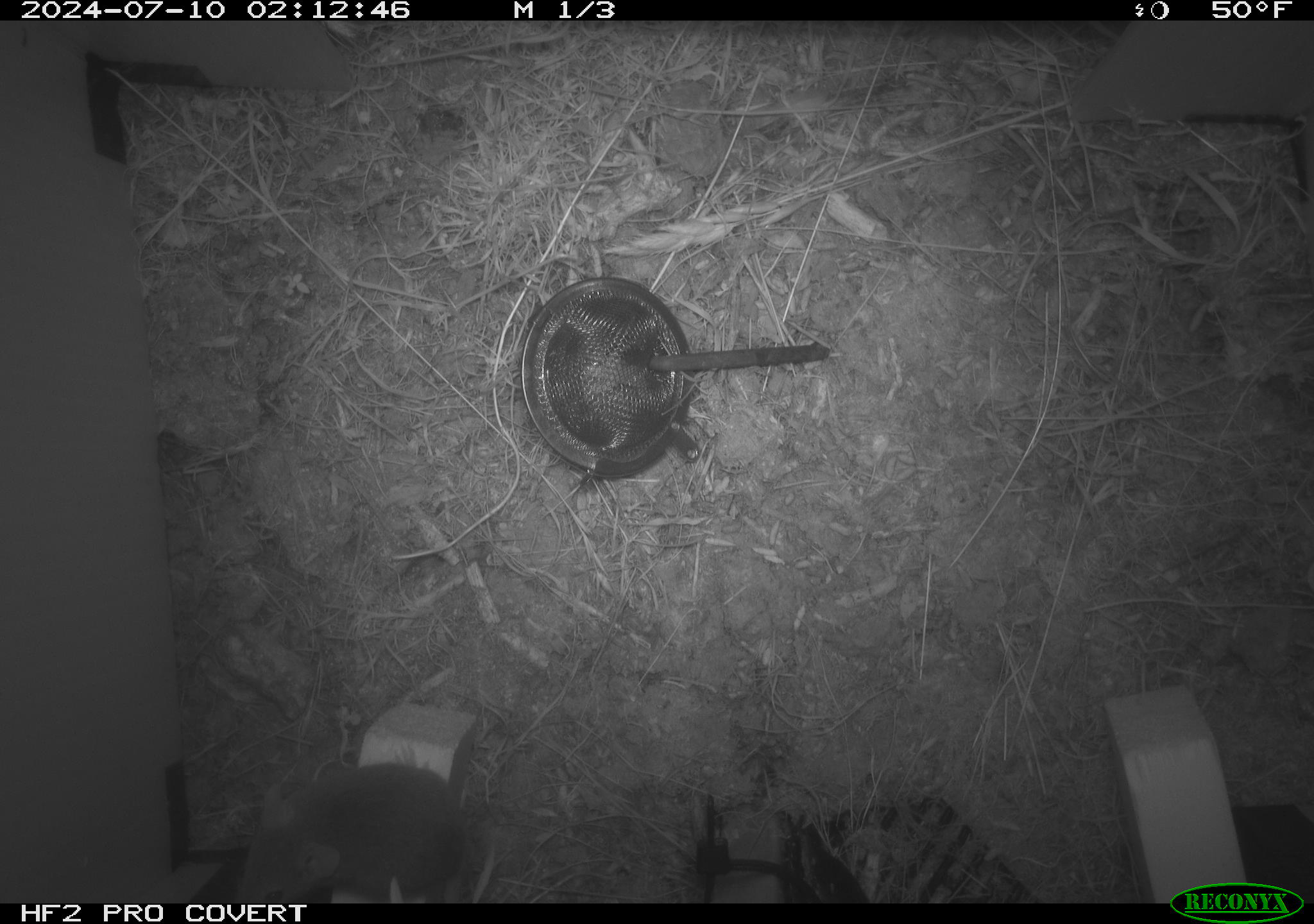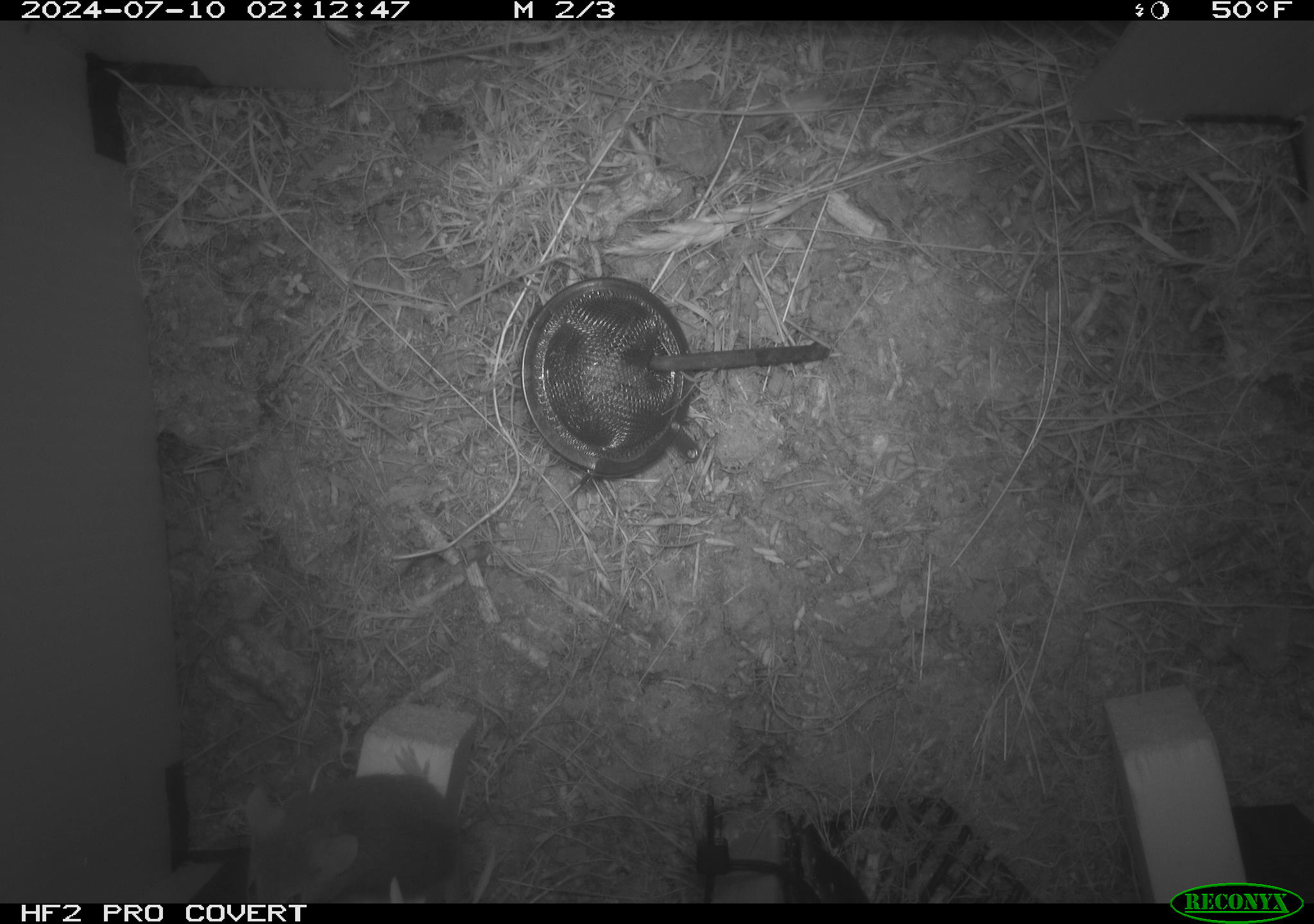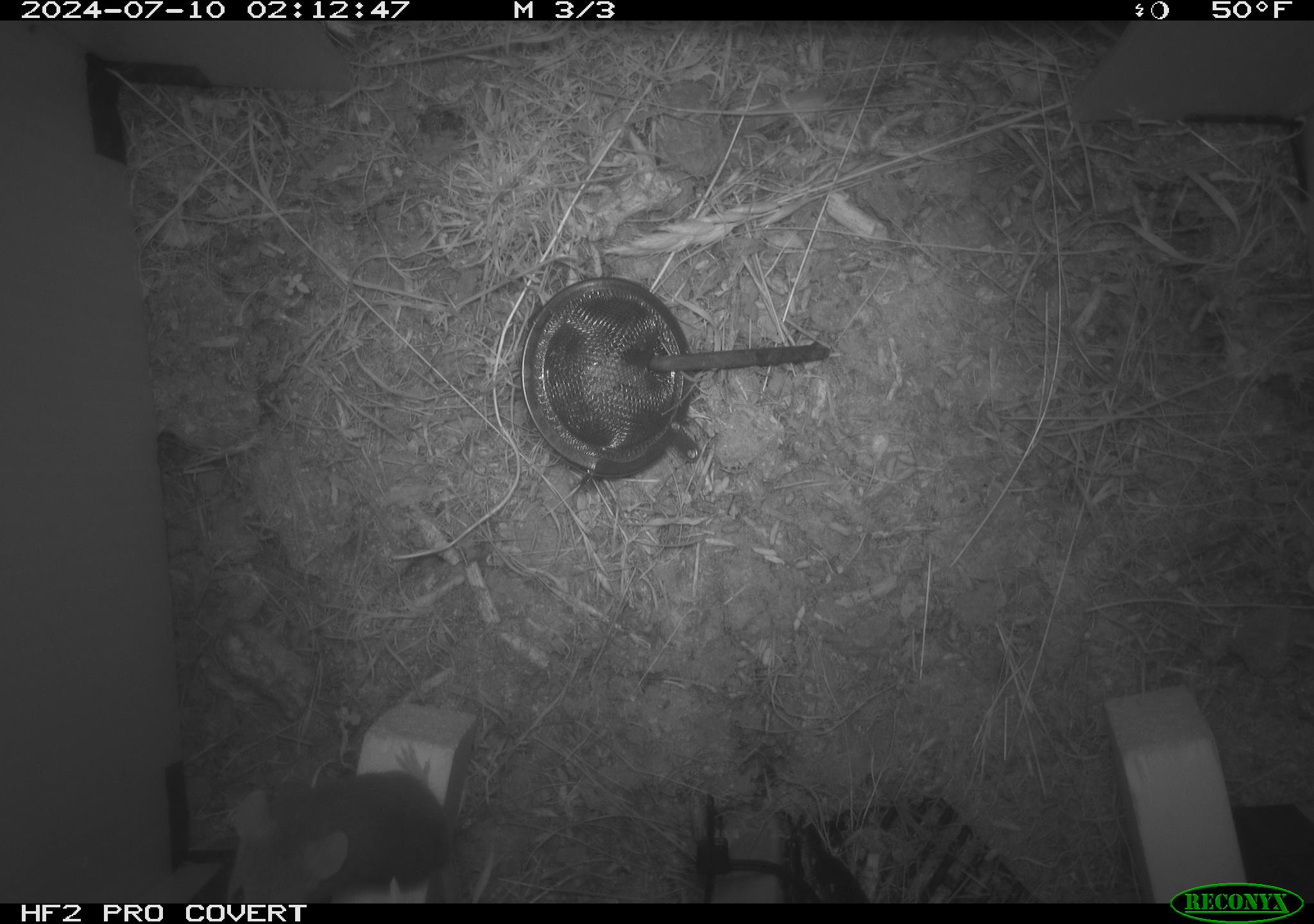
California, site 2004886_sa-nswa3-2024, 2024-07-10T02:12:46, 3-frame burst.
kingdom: Animalia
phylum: Chordata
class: Mammalia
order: Rodentia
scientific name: Rodentia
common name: rodent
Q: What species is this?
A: Rodent (Rodentia).